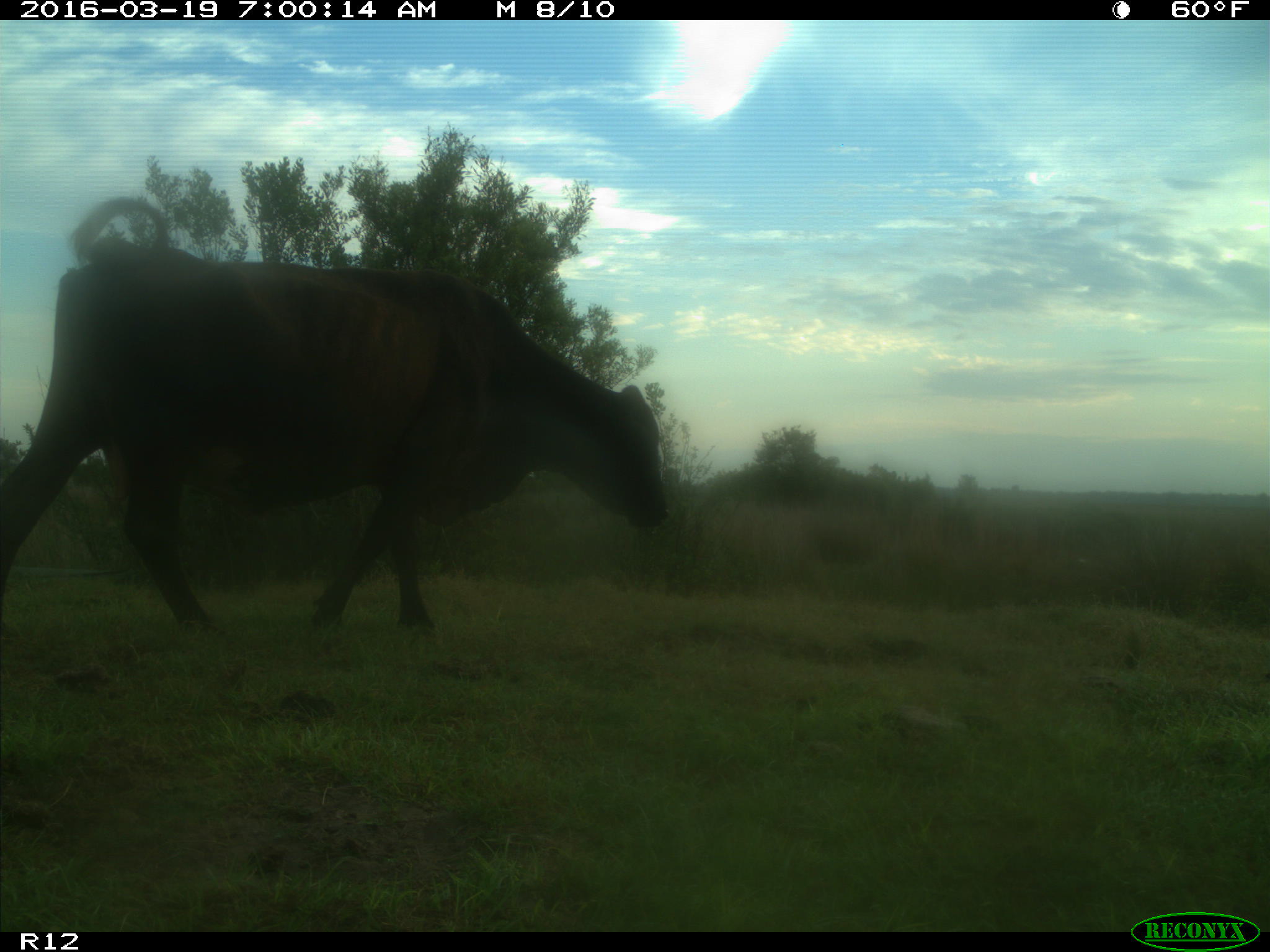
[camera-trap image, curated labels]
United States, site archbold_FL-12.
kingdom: Animalia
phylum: Chordata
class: Mammalia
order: Artiodactyla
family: Bovidae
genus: Bos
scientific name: Bos taurus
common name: domestic cow